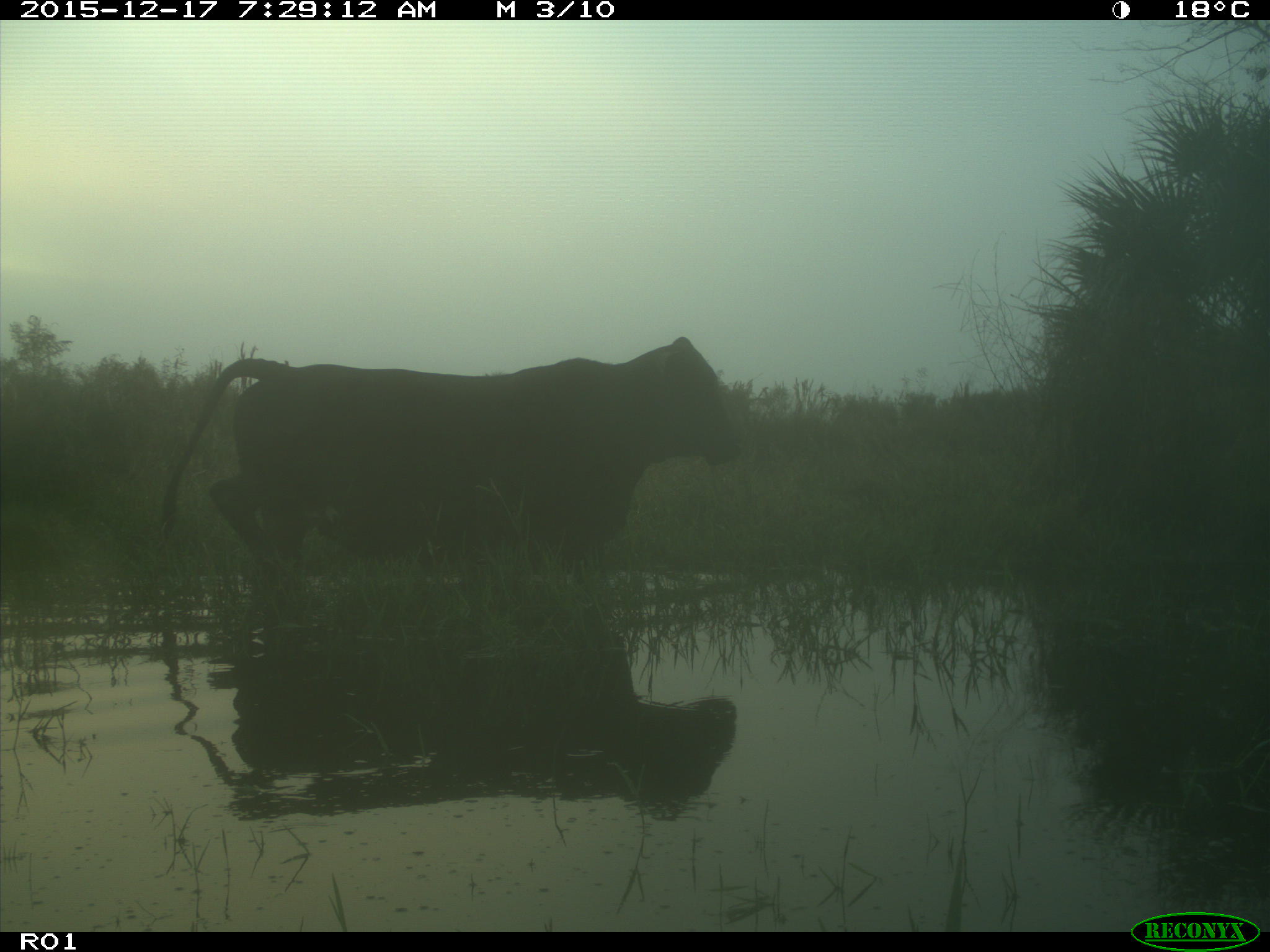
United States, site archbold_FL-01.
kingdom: Animalia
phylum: Chordata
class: Mammalia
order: Artiodactyla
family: Bovidae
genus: Bos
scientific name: Bos taurus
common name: domestic cow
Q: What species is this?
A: Bos taurus (domestic cow).